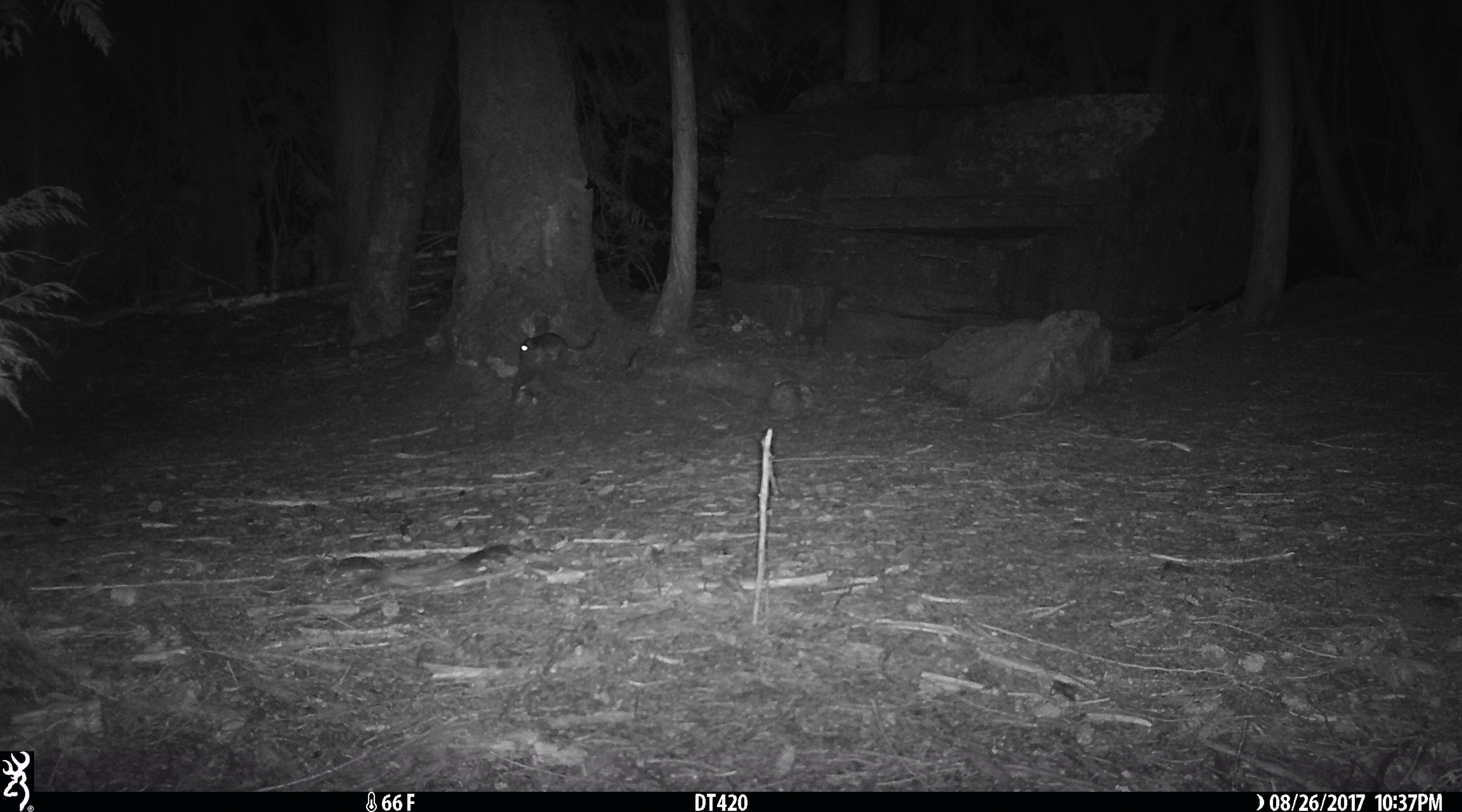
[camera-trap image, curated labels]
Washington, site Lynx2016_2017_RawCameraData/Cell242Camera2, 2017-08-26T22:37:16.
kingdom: Animalia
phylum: Chordata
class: Mammalia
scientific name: Mammalia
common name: small mammal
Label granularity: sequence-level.